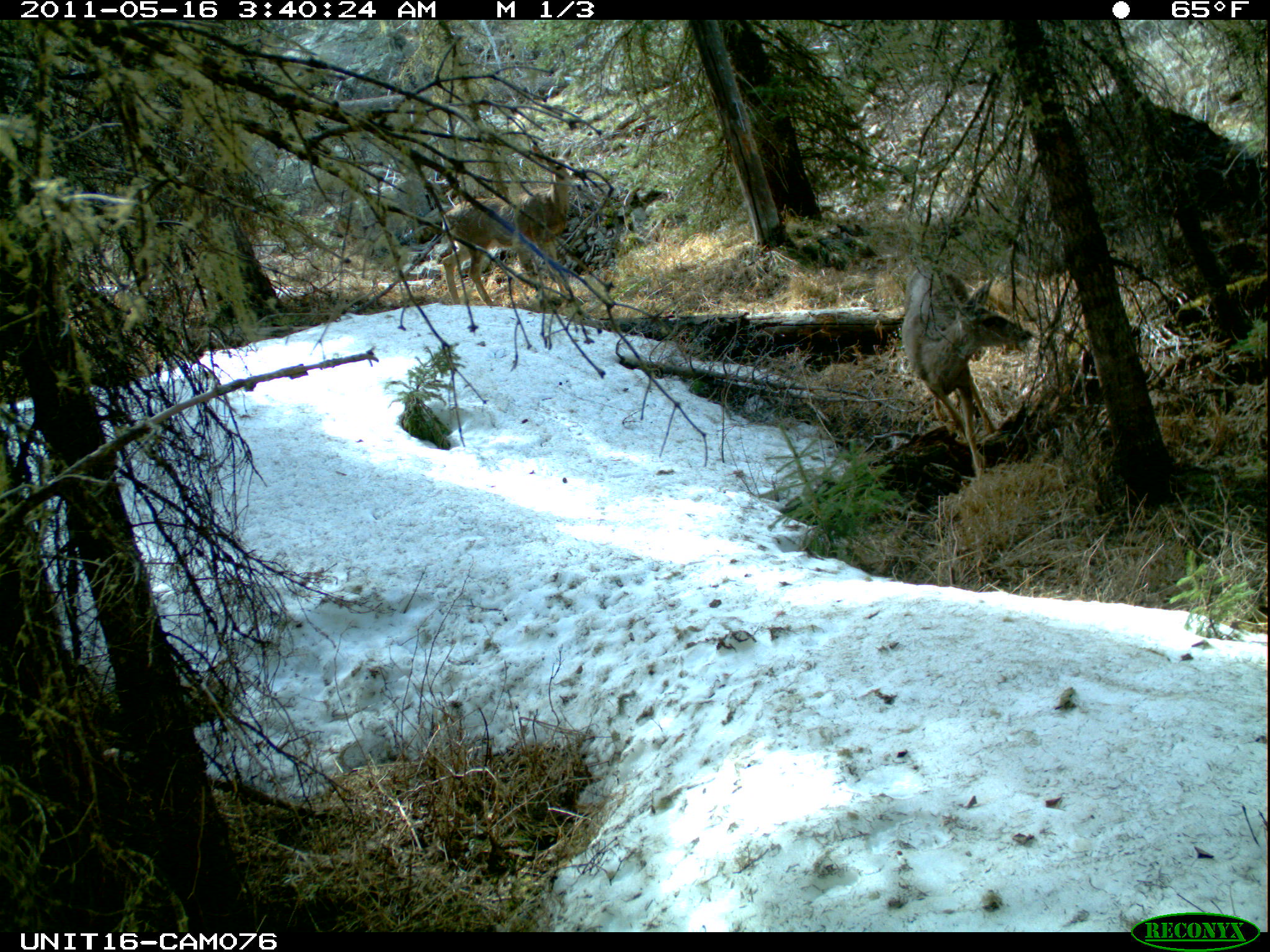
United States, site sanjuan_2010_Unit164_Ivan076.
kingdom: Animalia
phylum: Chordata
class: Mammalia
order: Artiodactyla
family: Cervidae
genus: Odocoileus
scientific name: Odocoileus hemionus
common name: mule deer